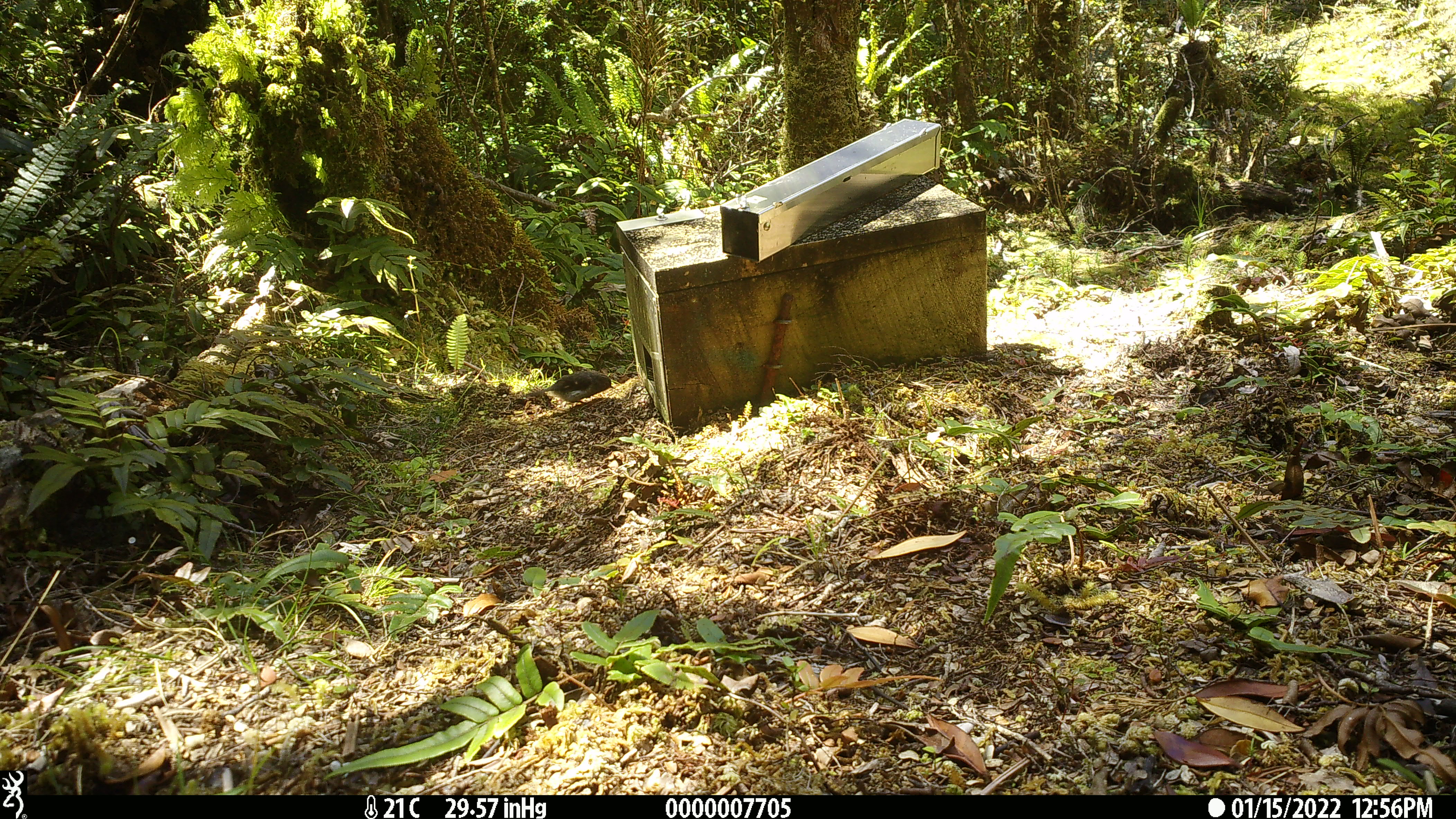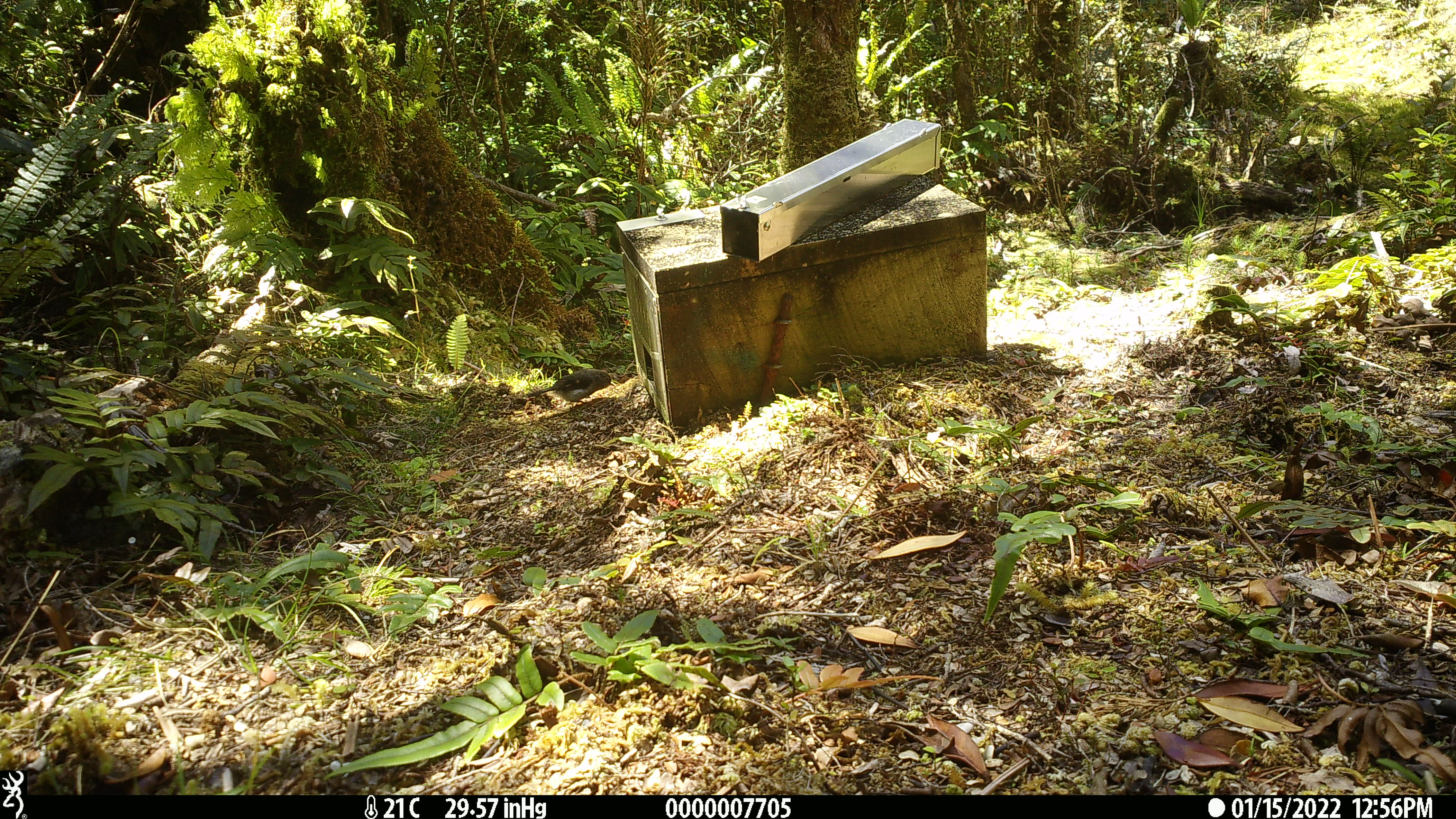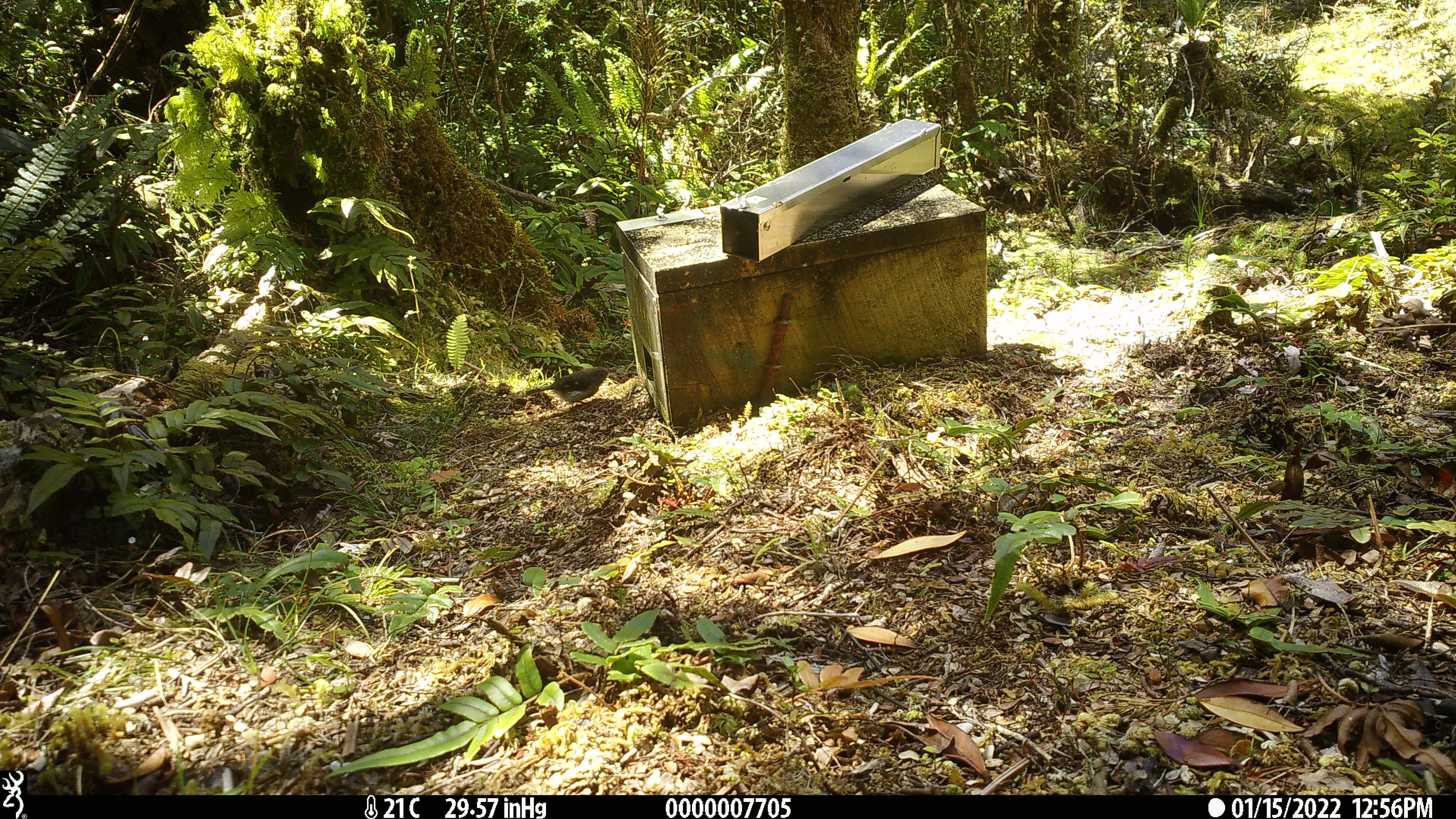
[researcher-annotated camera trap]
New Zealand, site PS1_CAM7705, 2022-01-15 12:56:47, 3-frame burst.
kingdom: Animalia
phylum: Chordata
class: Aves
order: Passeriformes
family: Petroicidae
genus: Petroica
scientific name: Petroica macrocephala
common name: tomtit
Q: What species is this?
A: Tomtit (Petroica macrocephala).